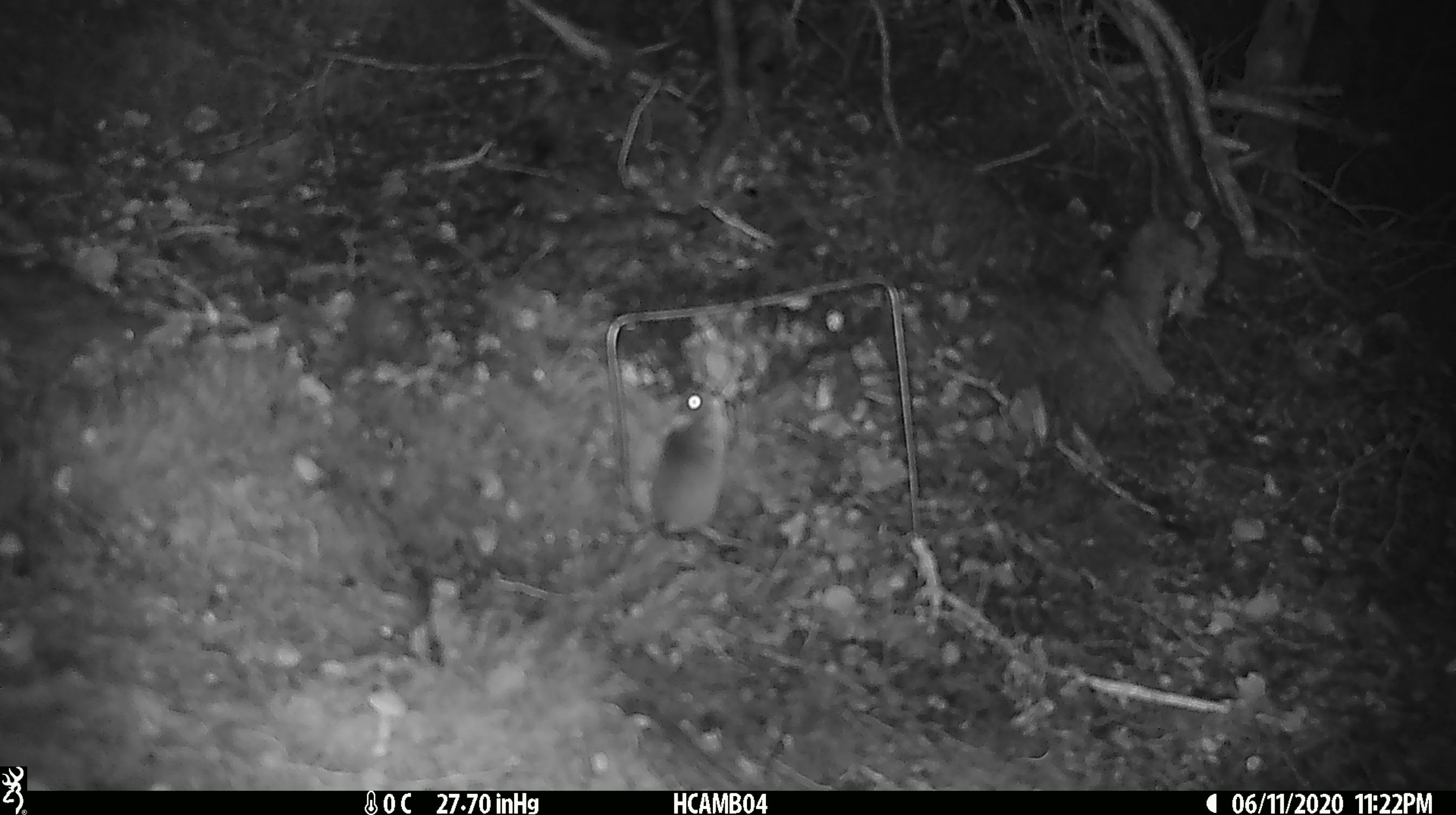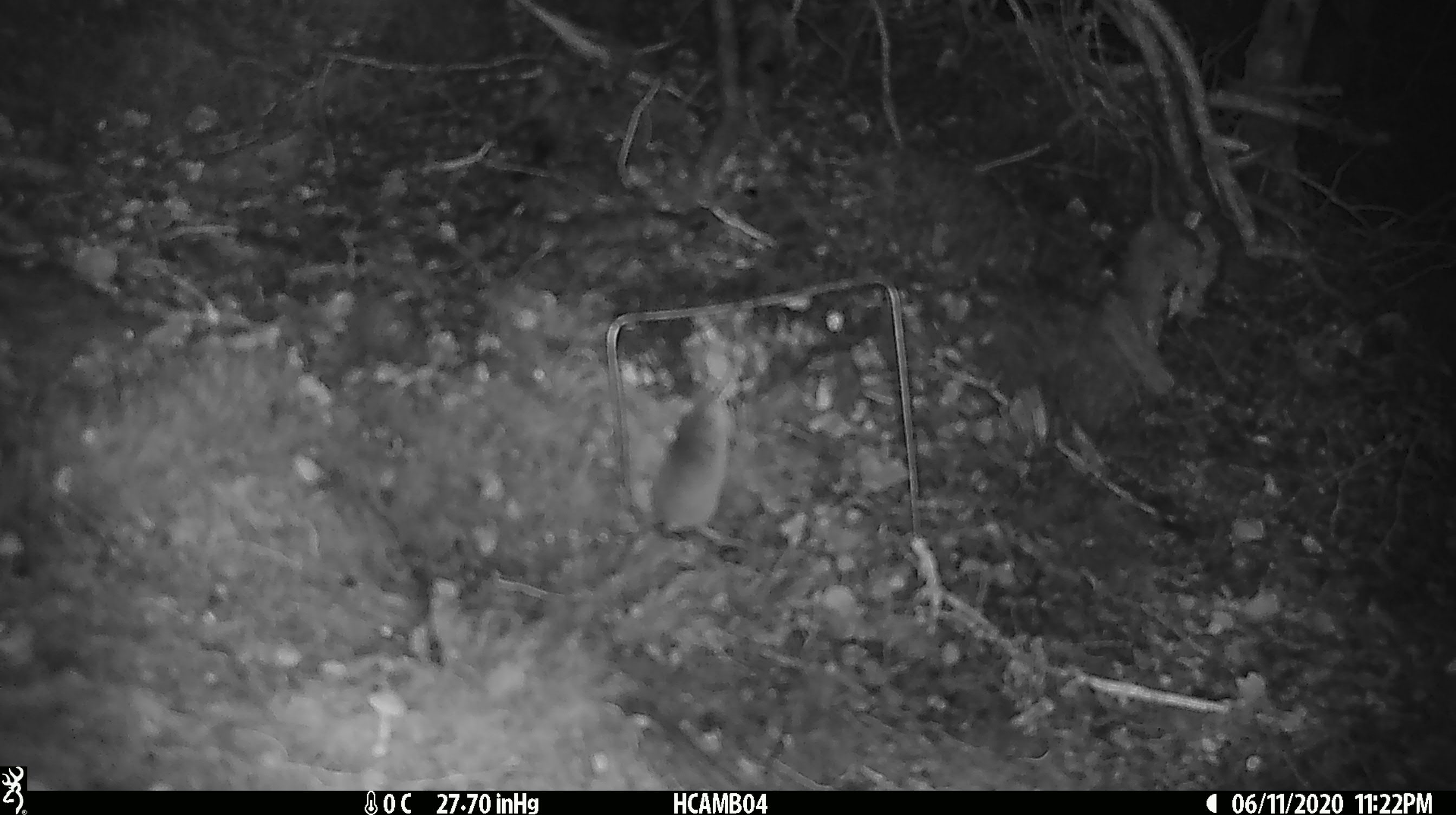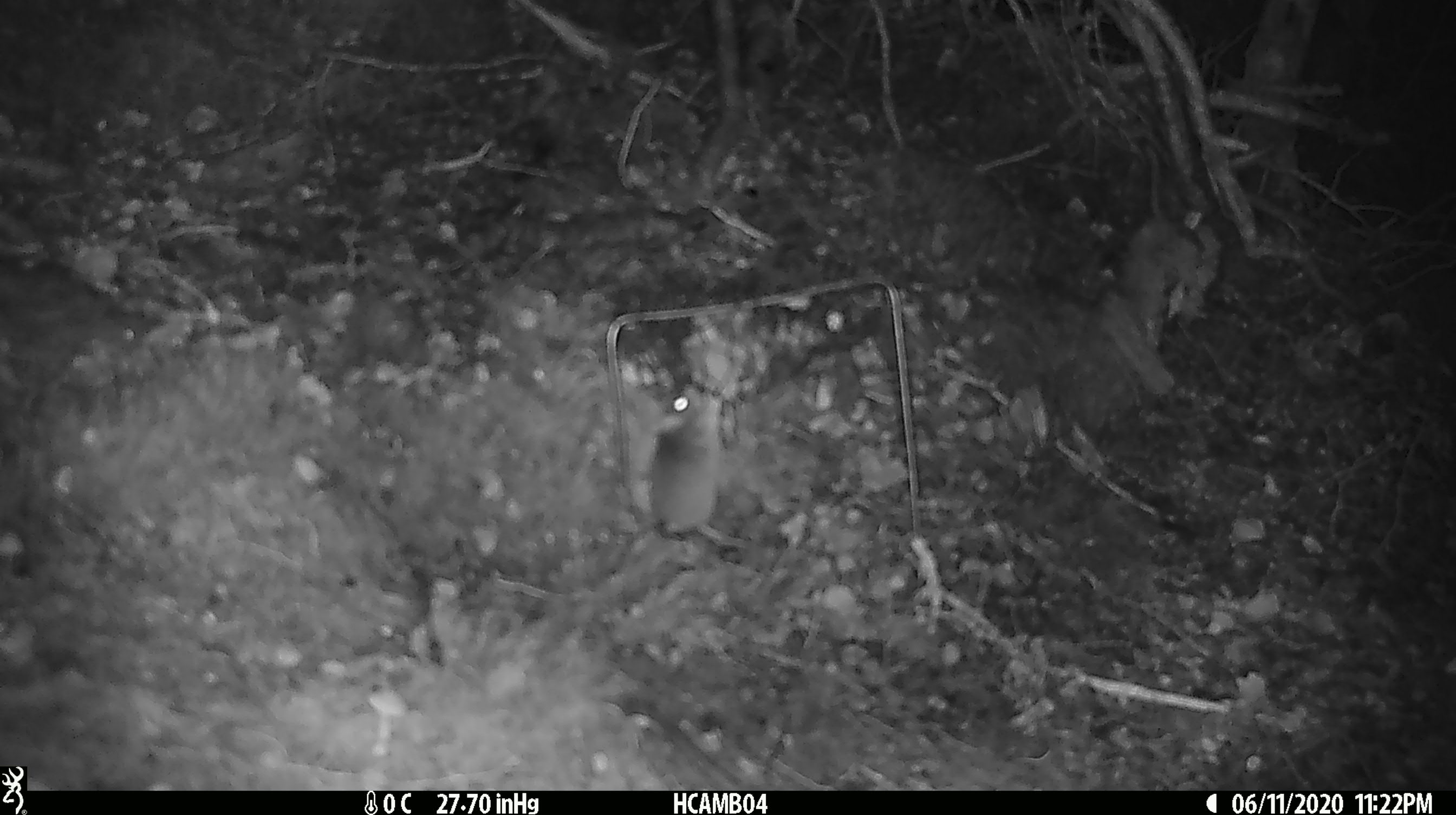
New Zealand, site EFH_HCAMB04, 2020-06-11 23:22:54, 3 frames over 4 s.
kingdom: Animalia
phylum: Chordata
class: Mammalia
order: Rodentia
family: Muridae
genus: Mus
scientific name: Mus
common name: mouse